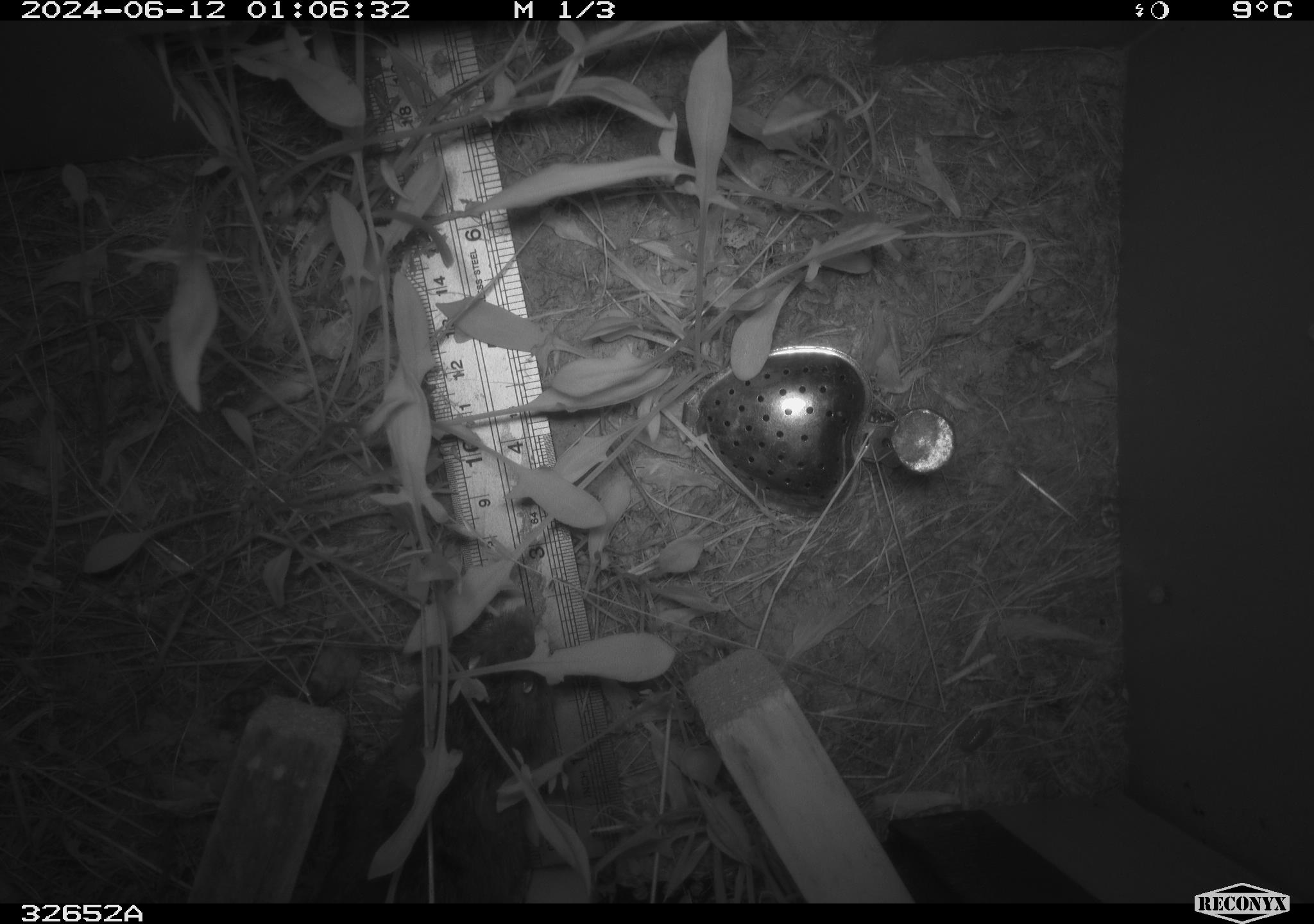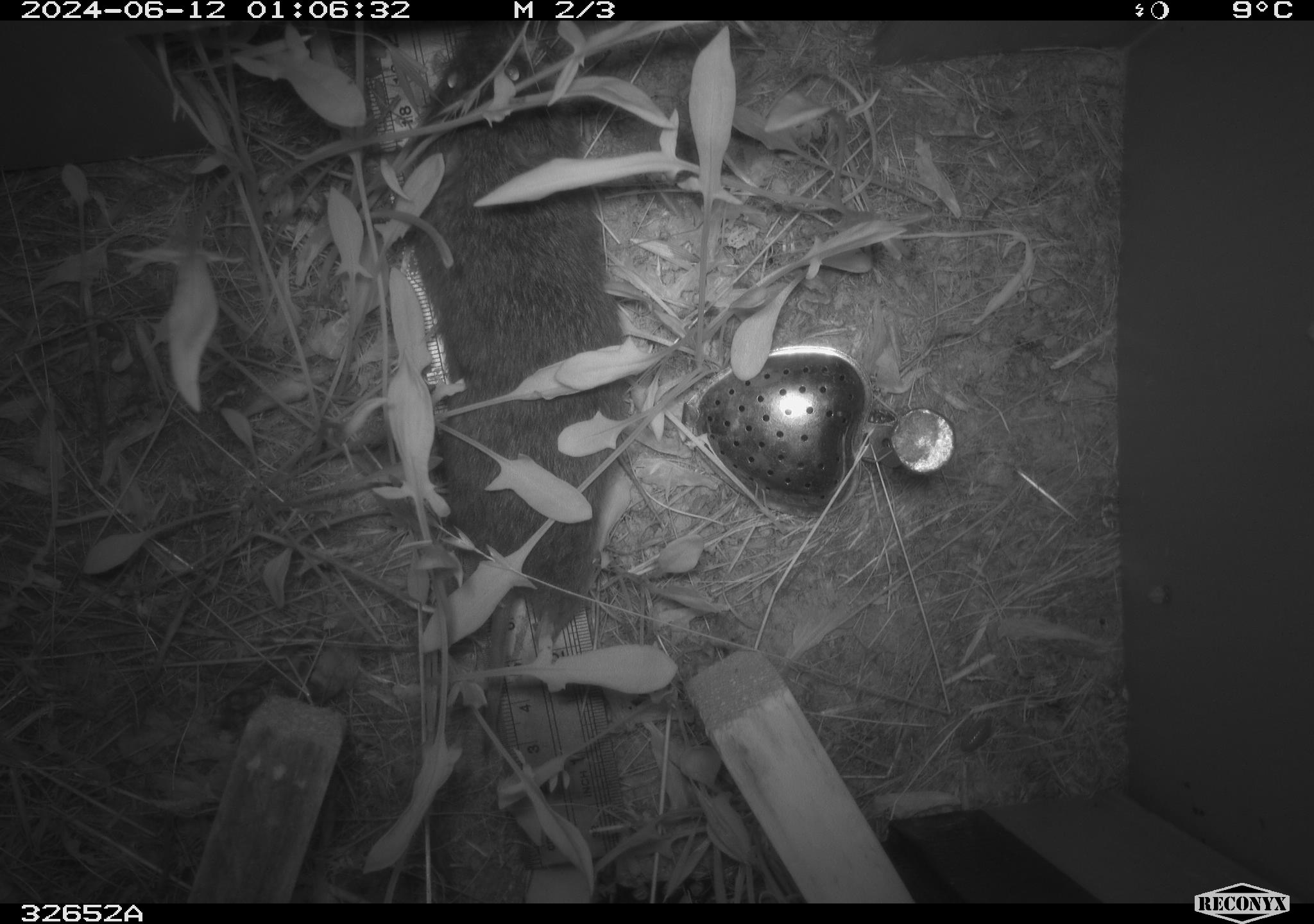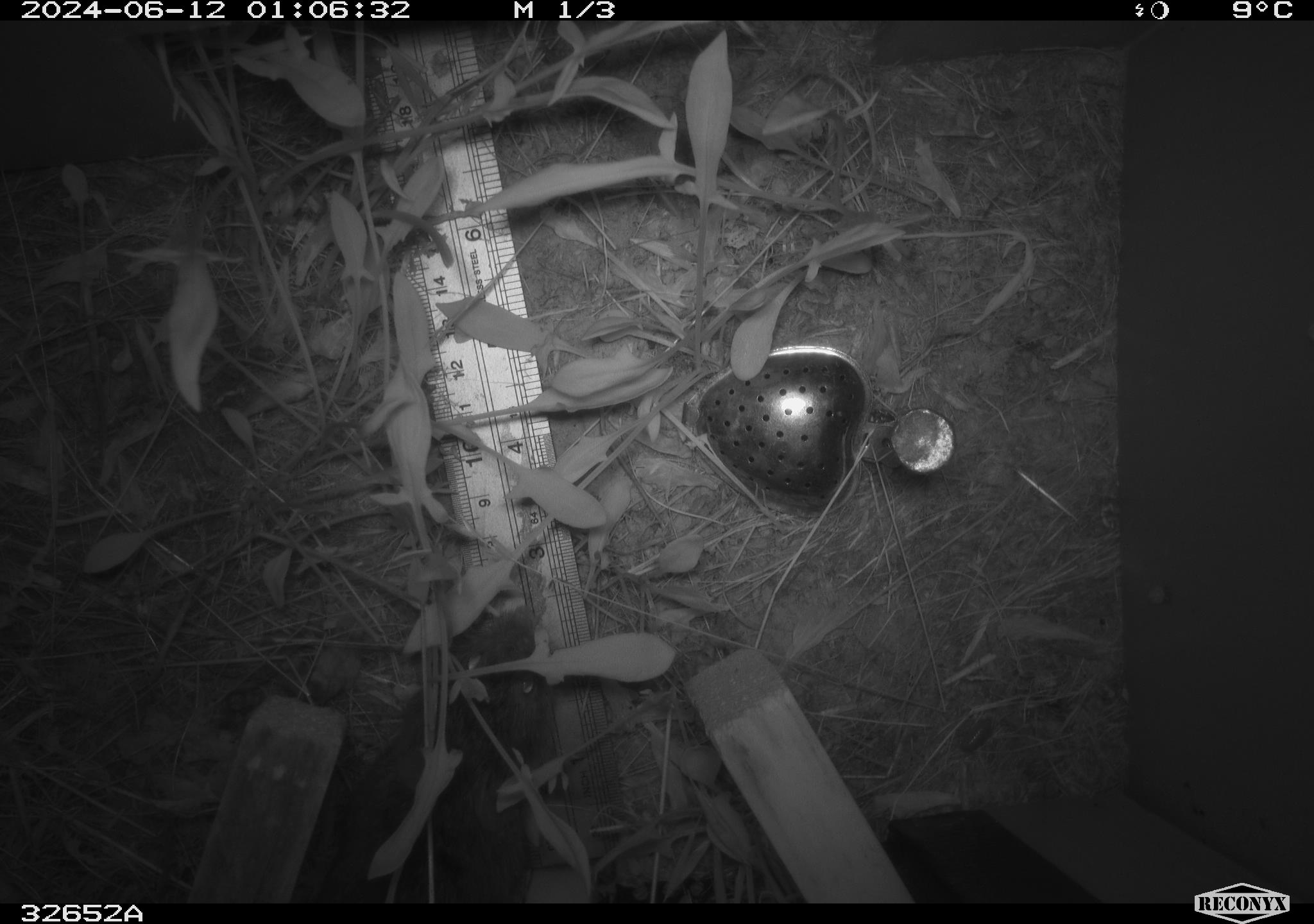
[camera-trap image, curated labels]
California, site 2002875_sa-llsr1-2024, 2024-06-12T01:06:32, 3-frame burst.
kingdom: Animalia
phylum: Chordata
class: Mammalia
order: Rodentia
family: Cricetidae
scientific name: Arvicolinae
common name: voles, lemmings, and muskrats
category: arvicolinae subfamily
Arvicolinae subfamily (voles, lemmings, and muskrats) (Arvicolinae).